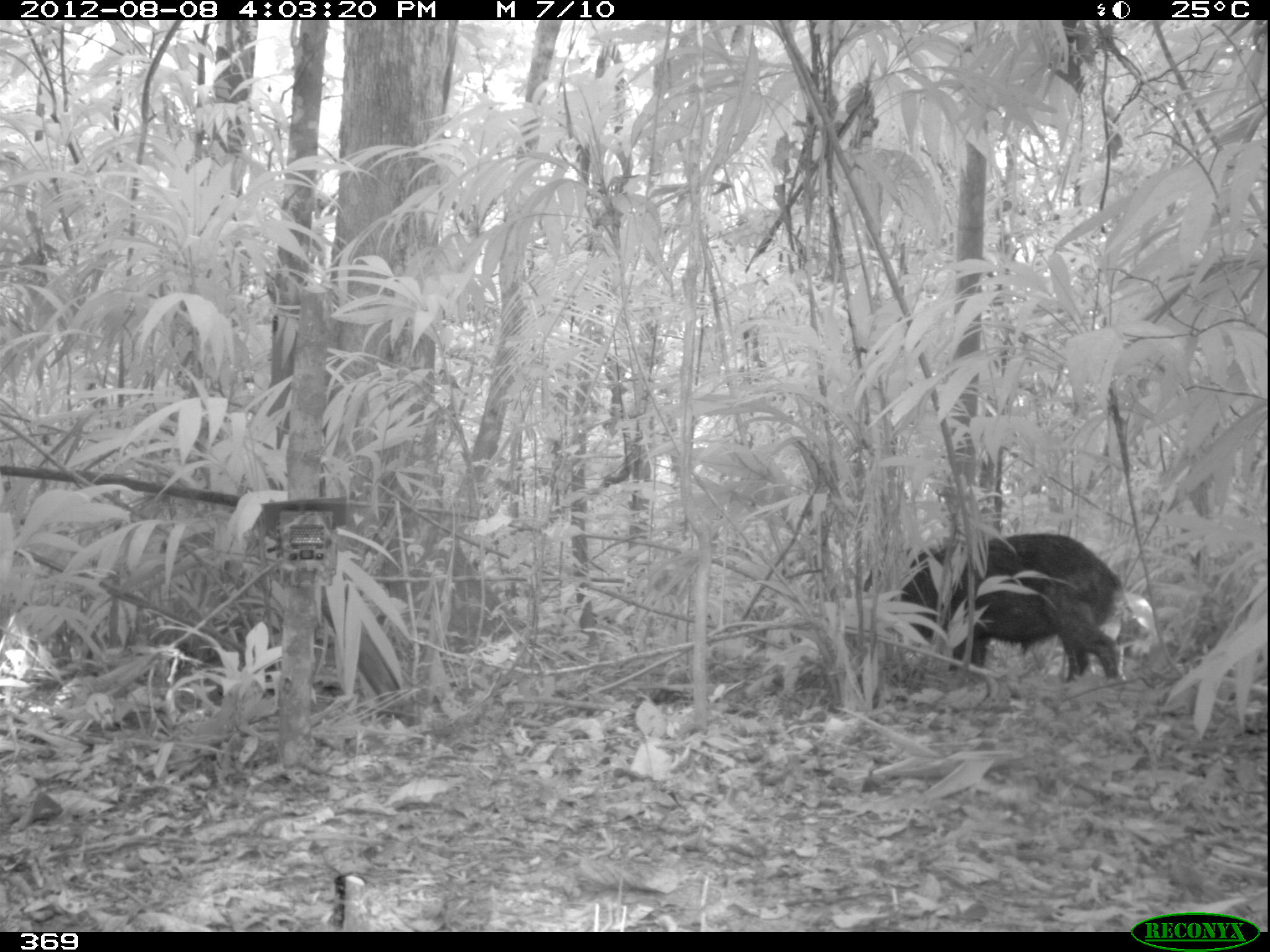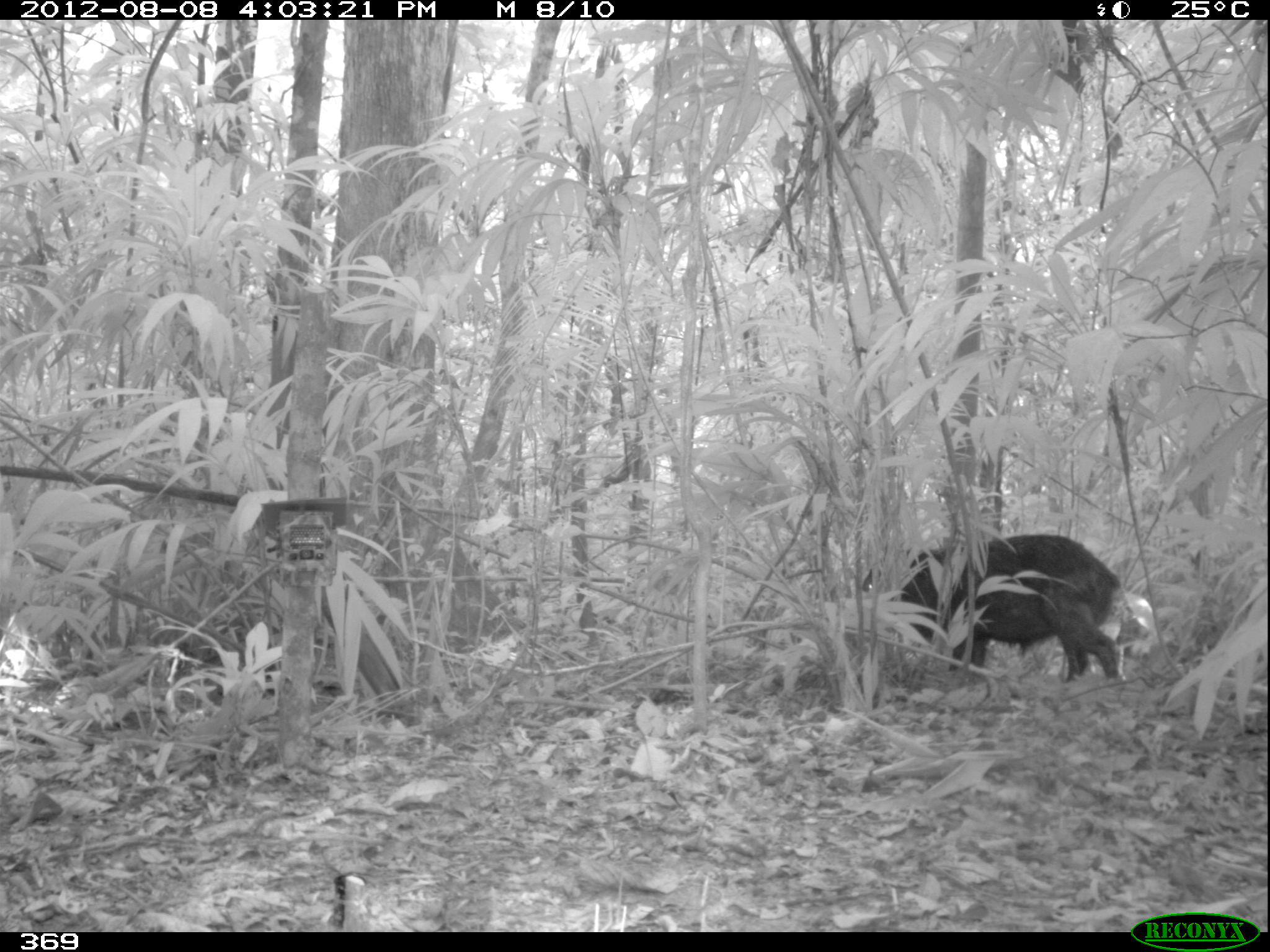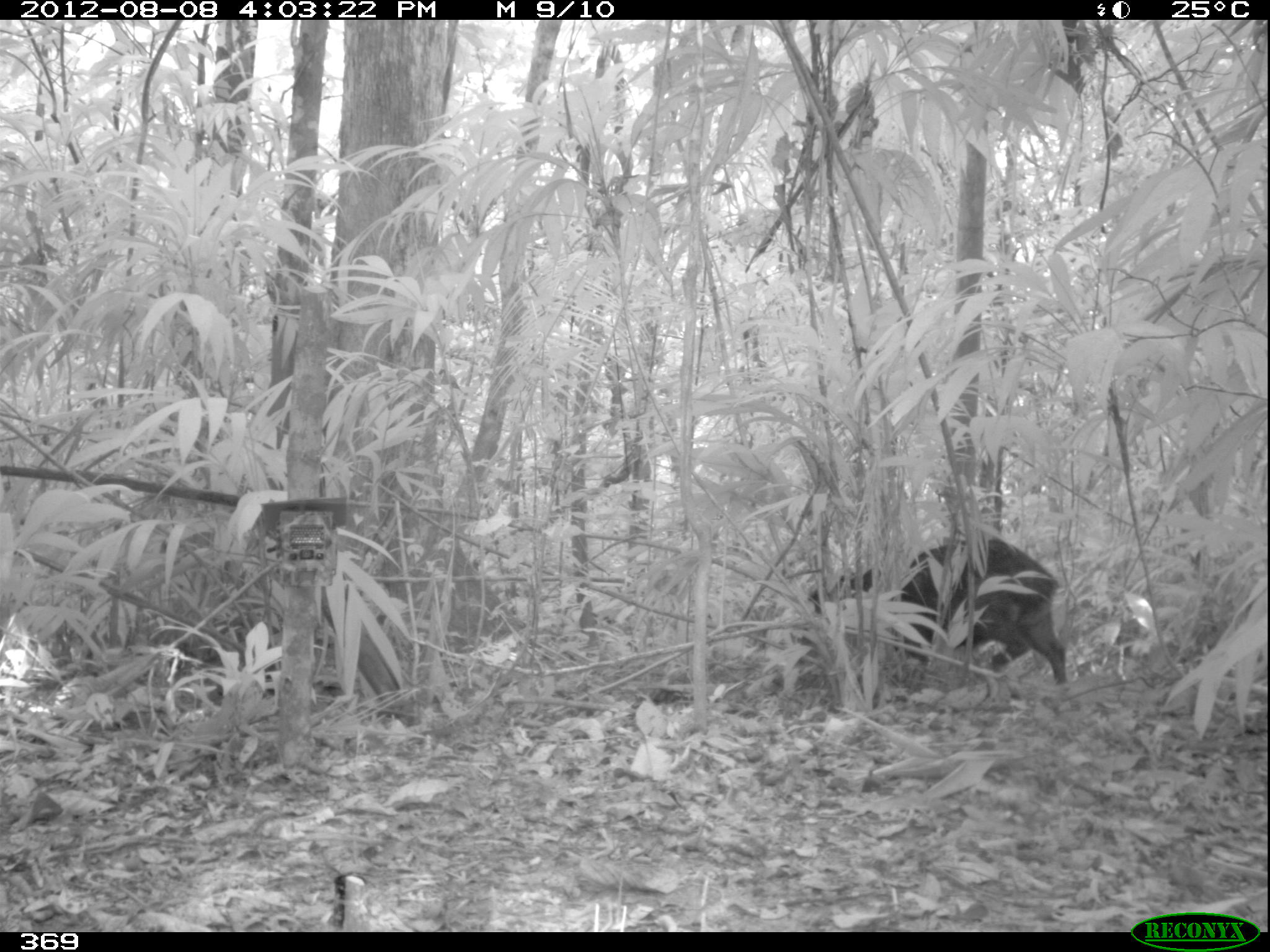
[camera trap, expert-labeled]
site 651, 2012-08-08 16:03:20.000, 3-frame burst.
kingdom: Animalia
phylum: Chordata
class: Mammalia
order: Artiodactyla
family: Tayassuidae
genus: Tayassu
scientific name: Tayassu pecari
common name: white-lipped peccary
Tayassu pecari (white-lipped peccary).